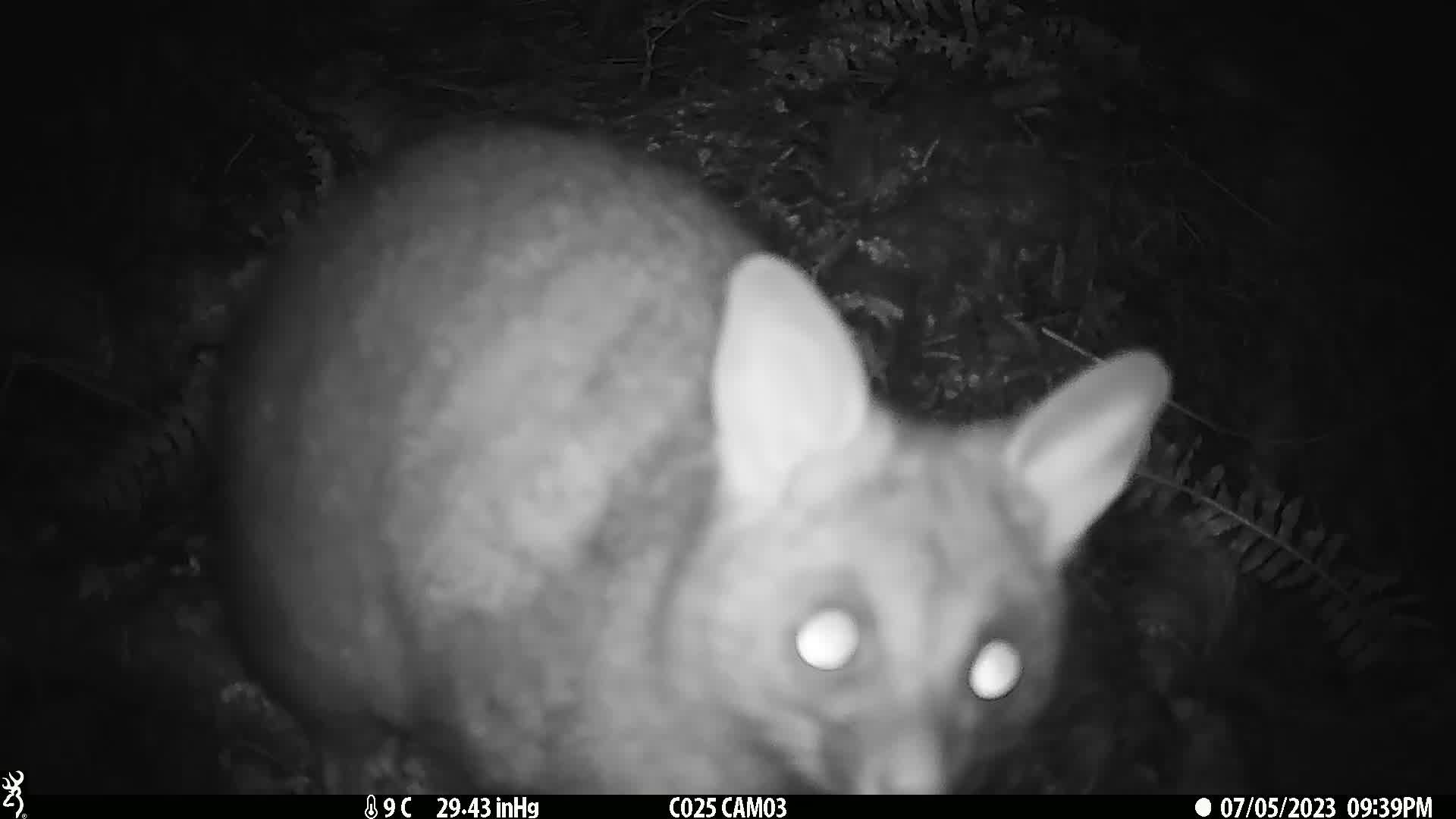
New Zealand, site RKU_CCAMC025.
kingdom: Animalia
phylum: Chordata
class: Mammalia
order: Diprotodontia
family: Phalangeridae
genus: Trichosurus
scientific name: Trichosurus vulpecula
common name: common brushtail possum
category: possum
Possum (common brushtail possum) (Trichosurus vulpecula).